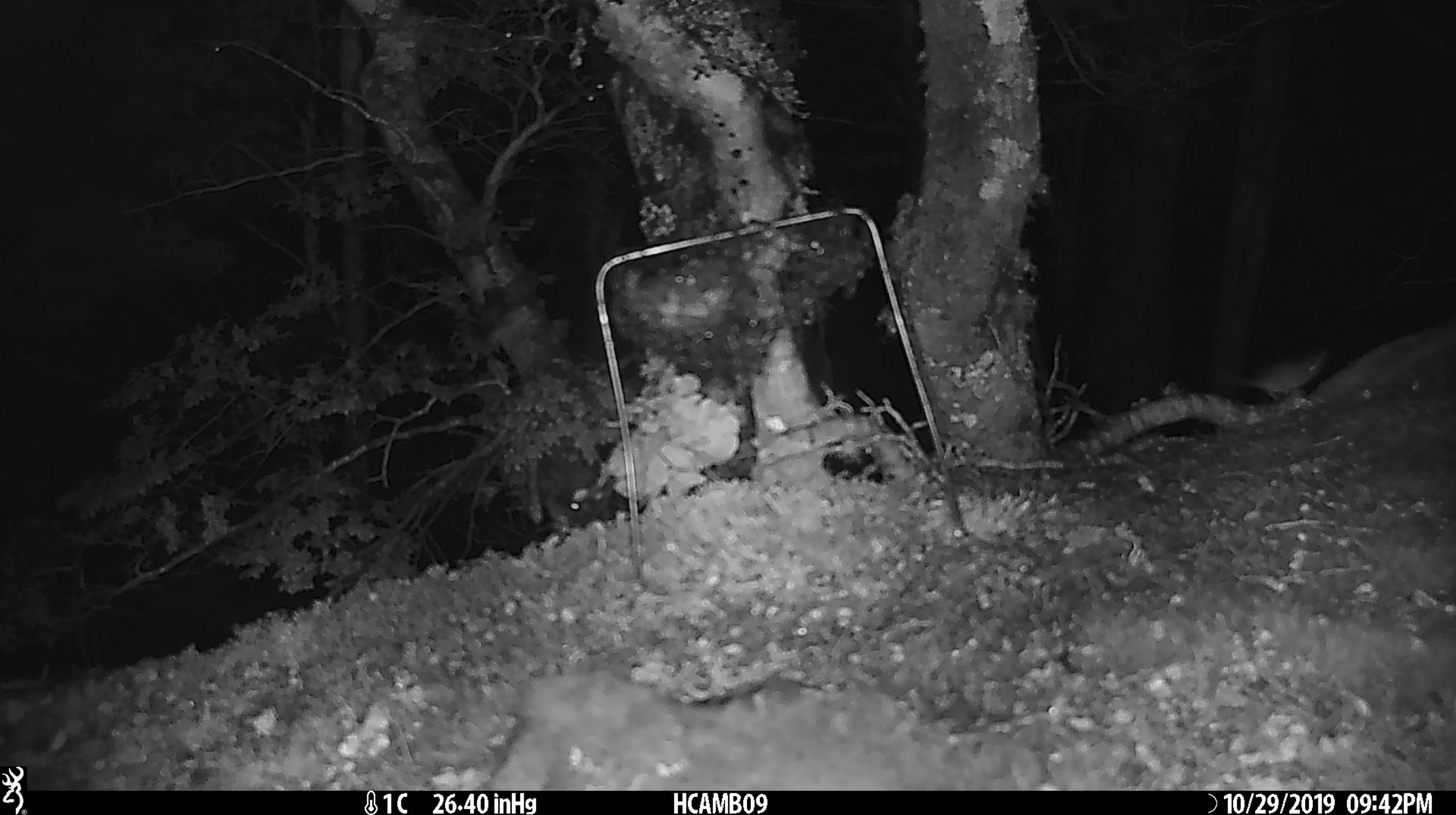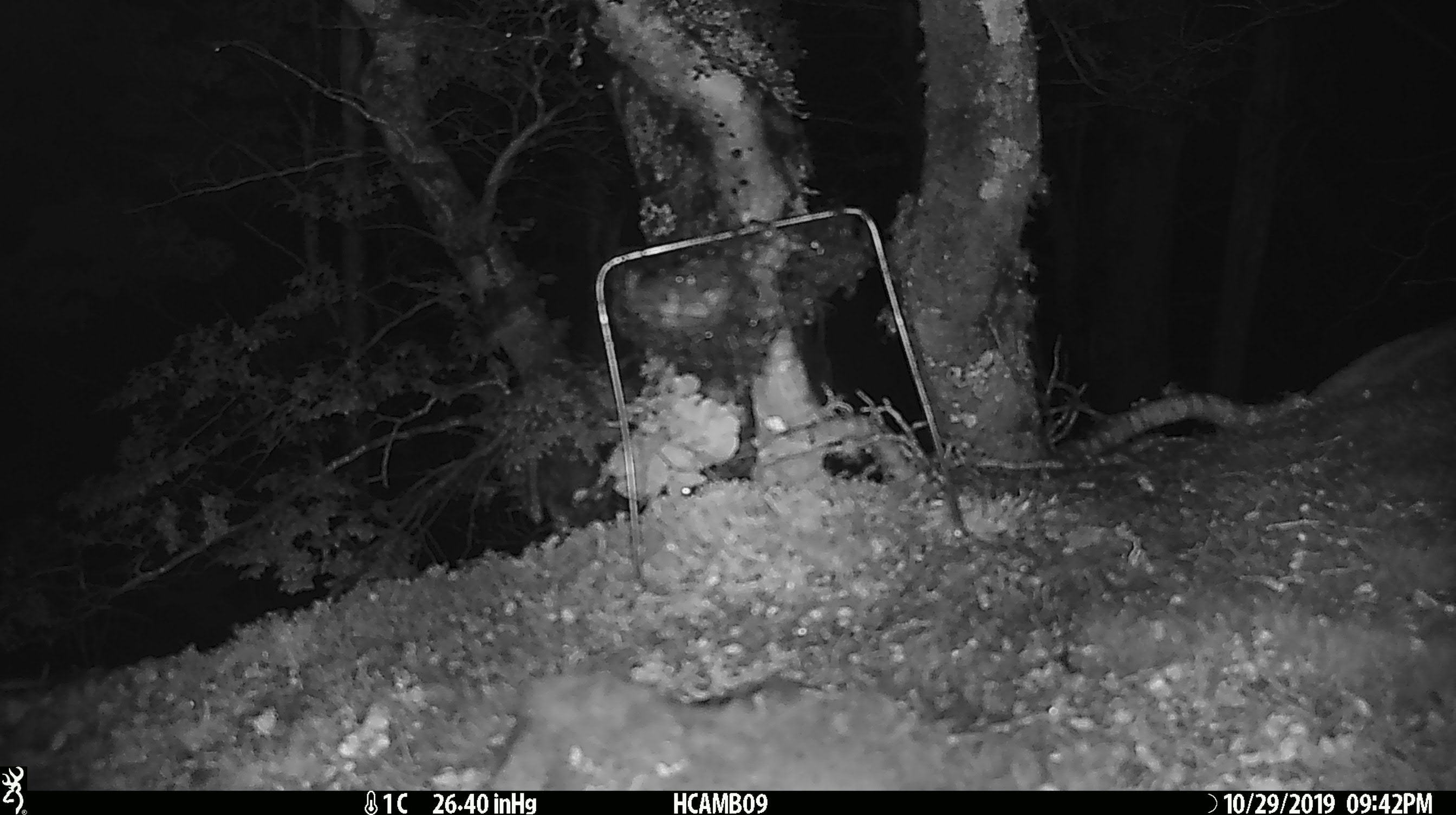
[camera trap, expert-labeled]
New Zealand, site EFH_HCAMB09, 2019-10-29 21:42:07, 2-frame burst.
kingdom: Animalia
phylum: Chordata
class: Mammalia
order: Rodentia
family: Muridae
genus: Mus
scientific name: Mus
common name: mouse